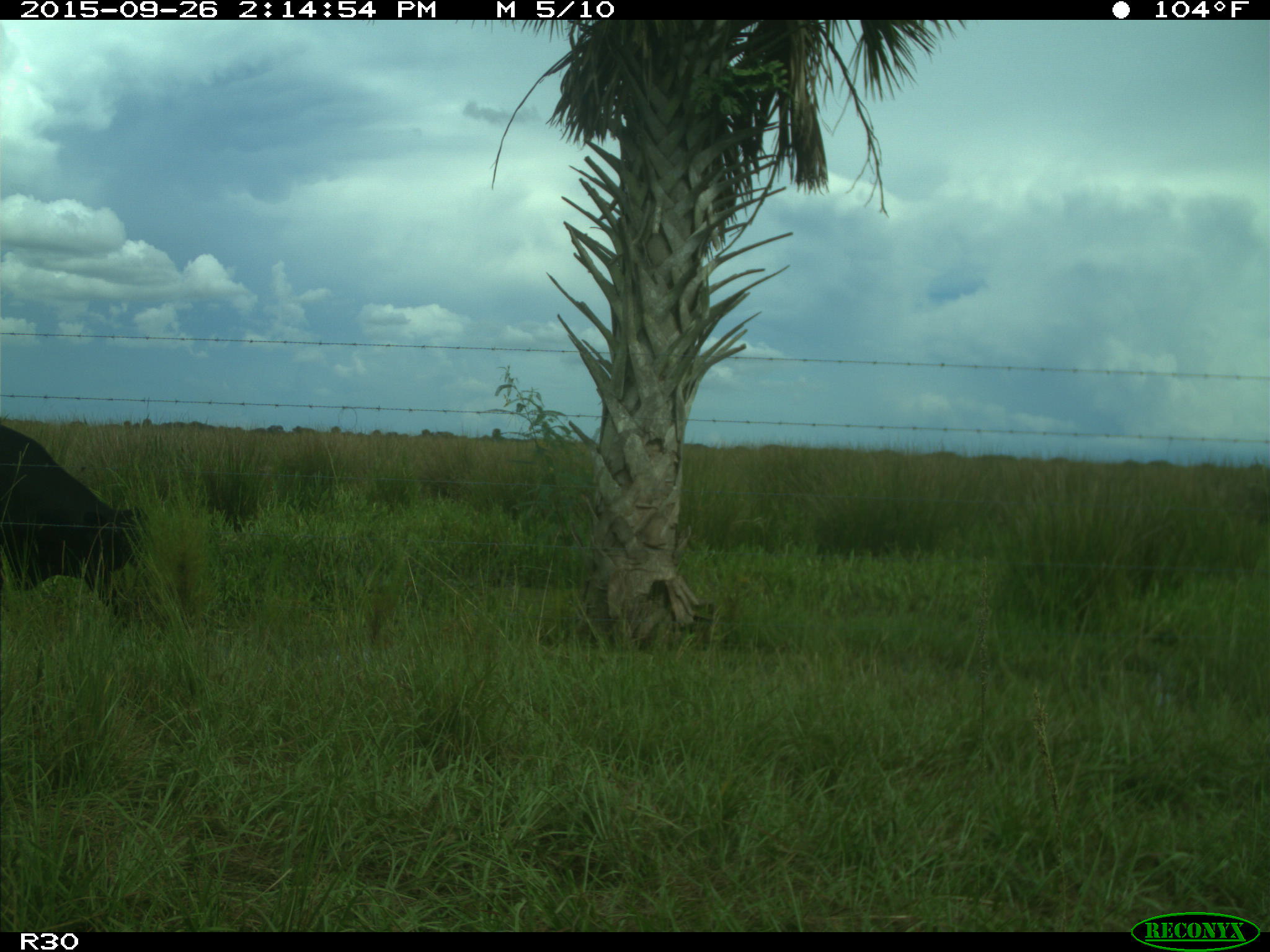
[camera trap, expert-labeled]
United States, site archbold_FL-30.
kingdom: Animalia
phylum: Chordata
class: Mammalia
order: Artiodactyla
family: Bovidae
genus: Bos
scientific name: Bos taurus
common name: domestic cow